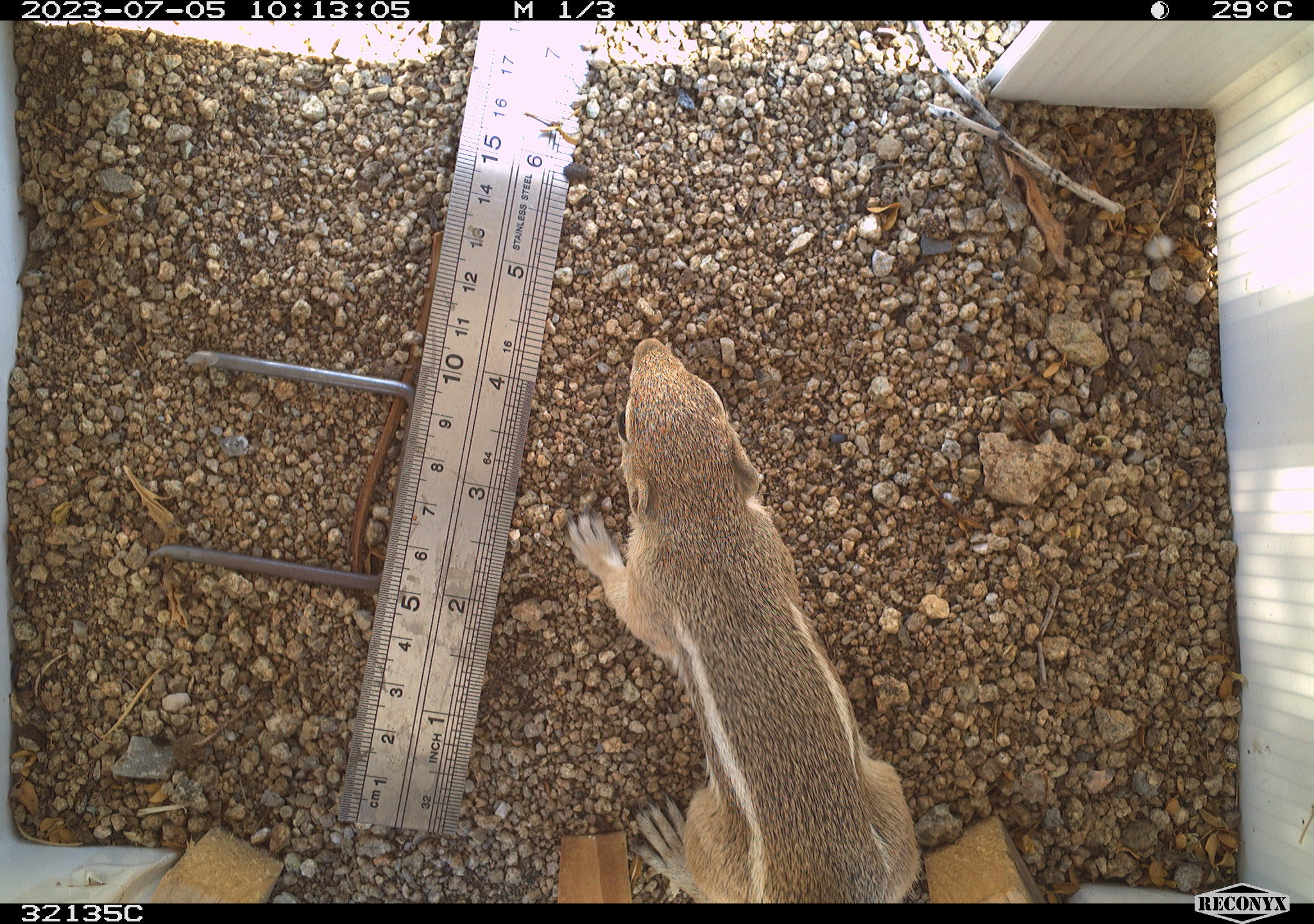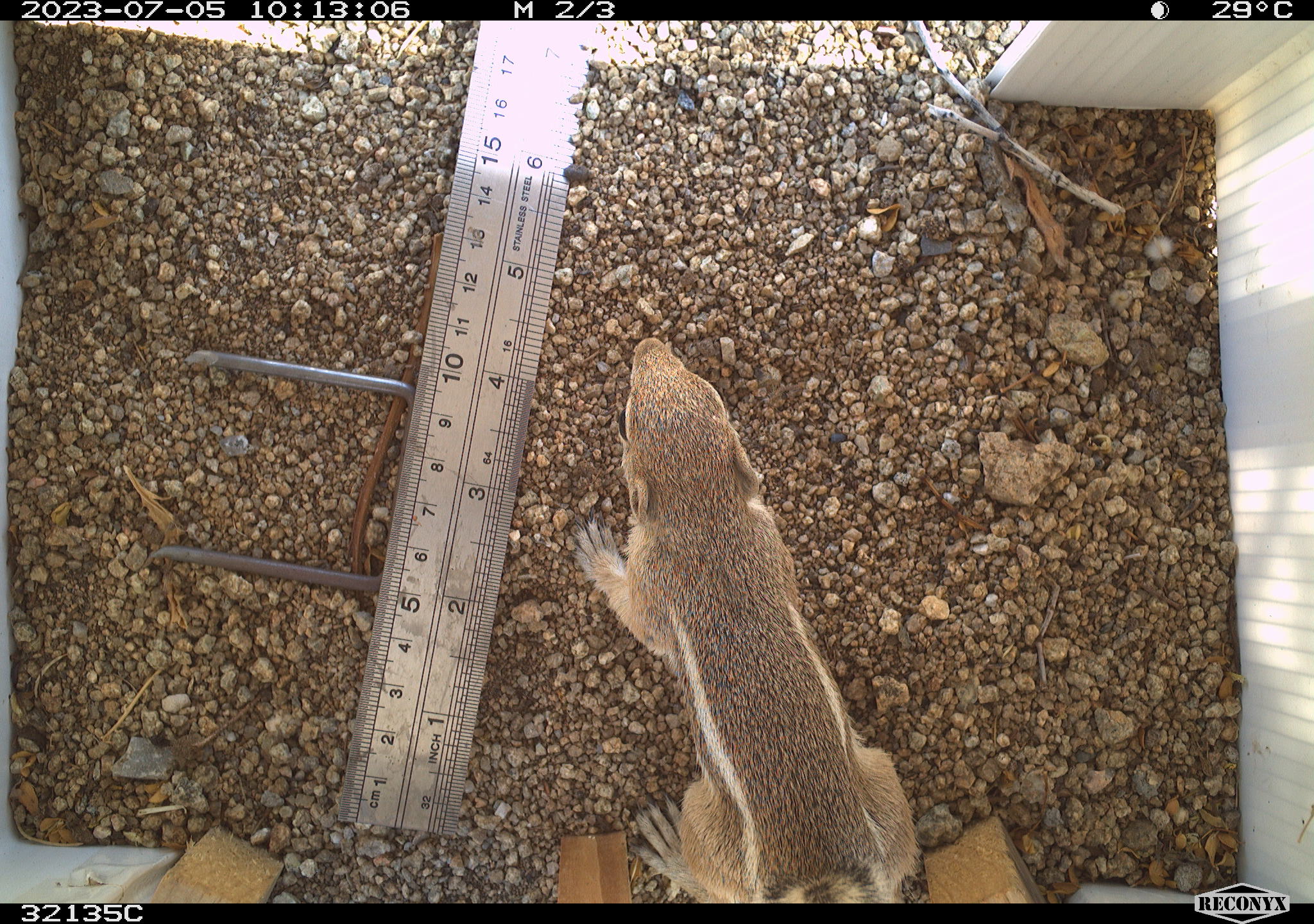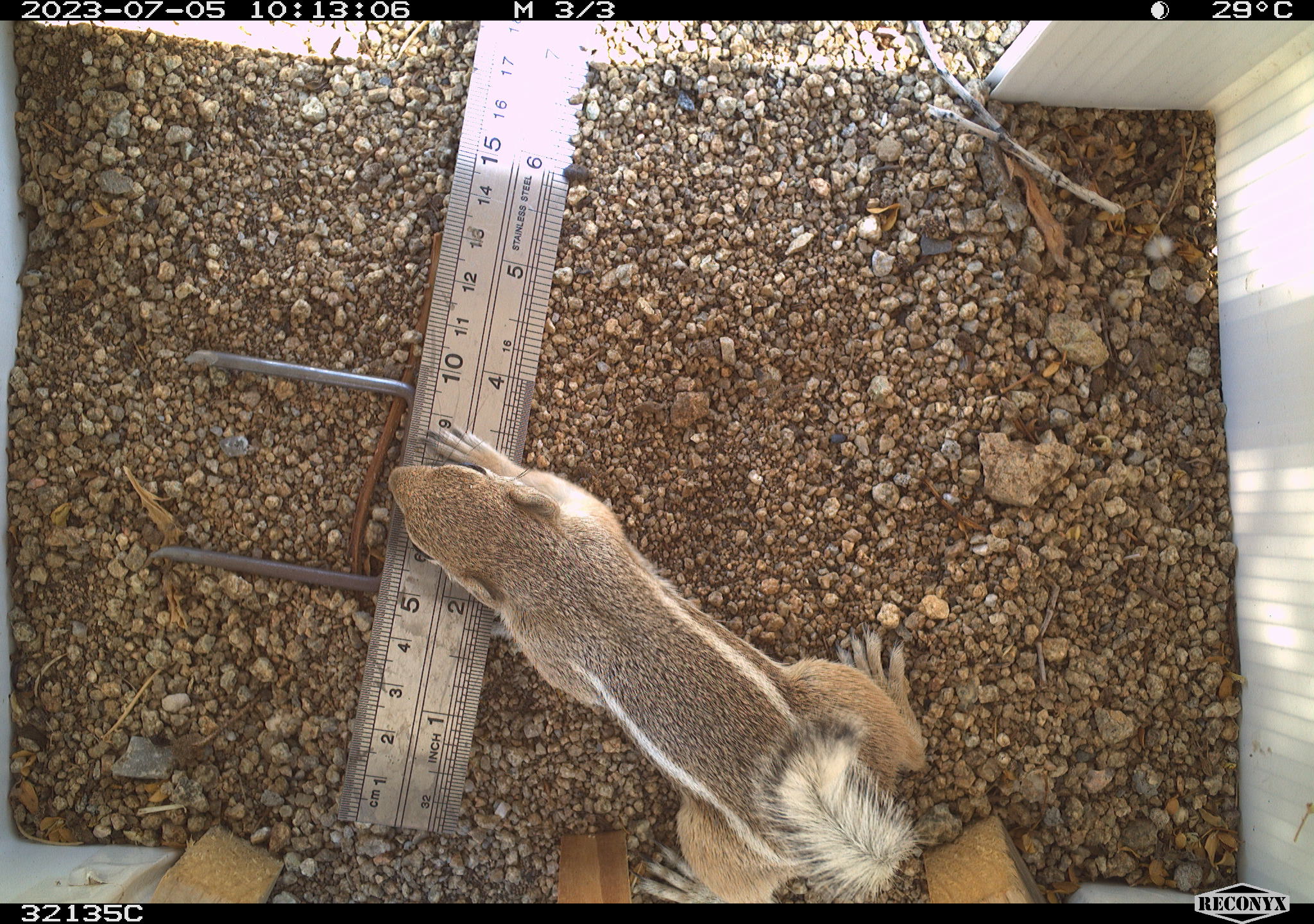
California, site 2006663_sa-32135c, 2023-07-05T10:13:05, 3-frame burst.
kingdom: Animalia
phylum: Chordata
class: Mammalia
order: Rodentia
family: Sciuridae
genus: Ammospermophilus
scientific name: Ammospermophilus leucurus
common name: white-tailed antelope squirrel